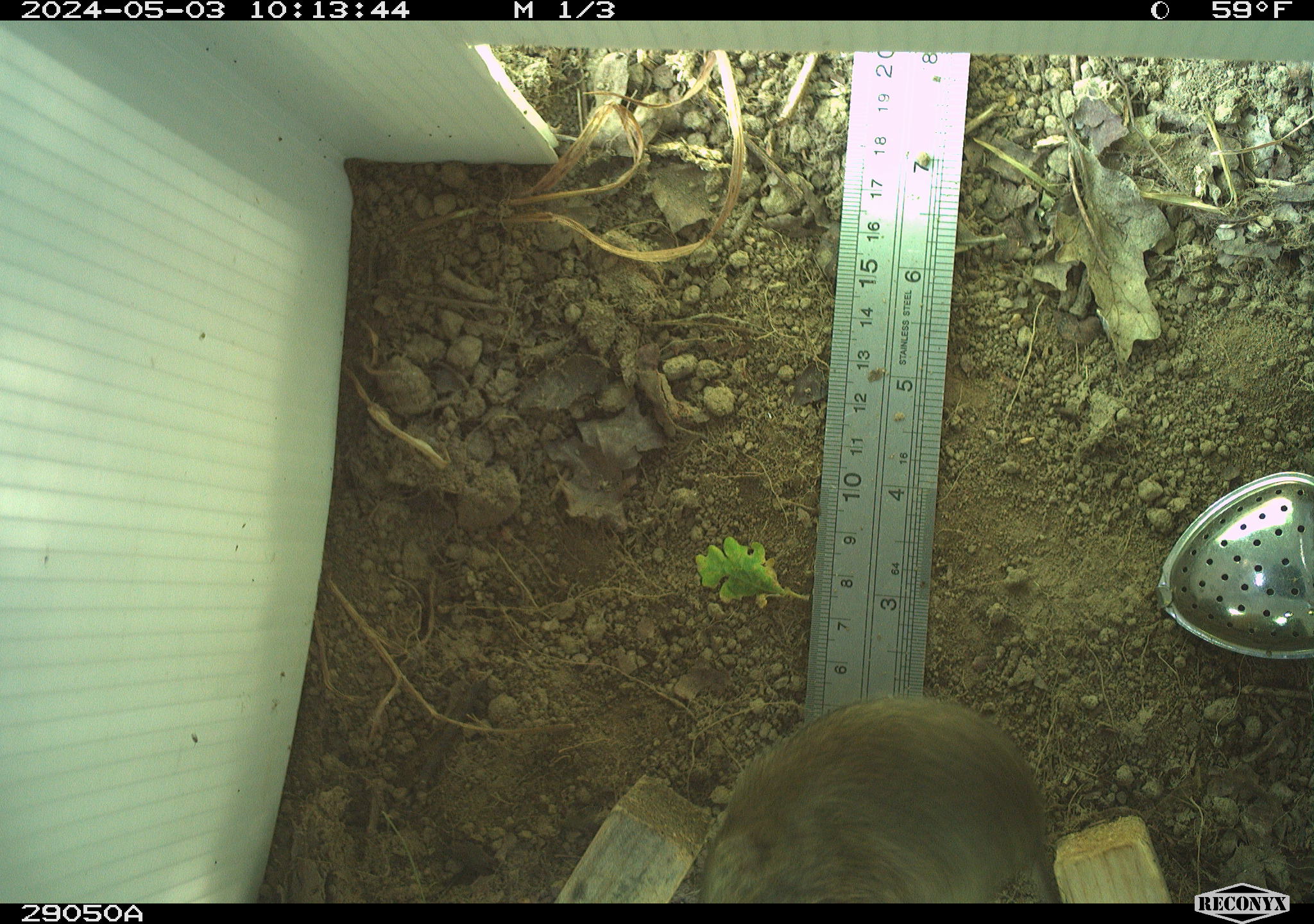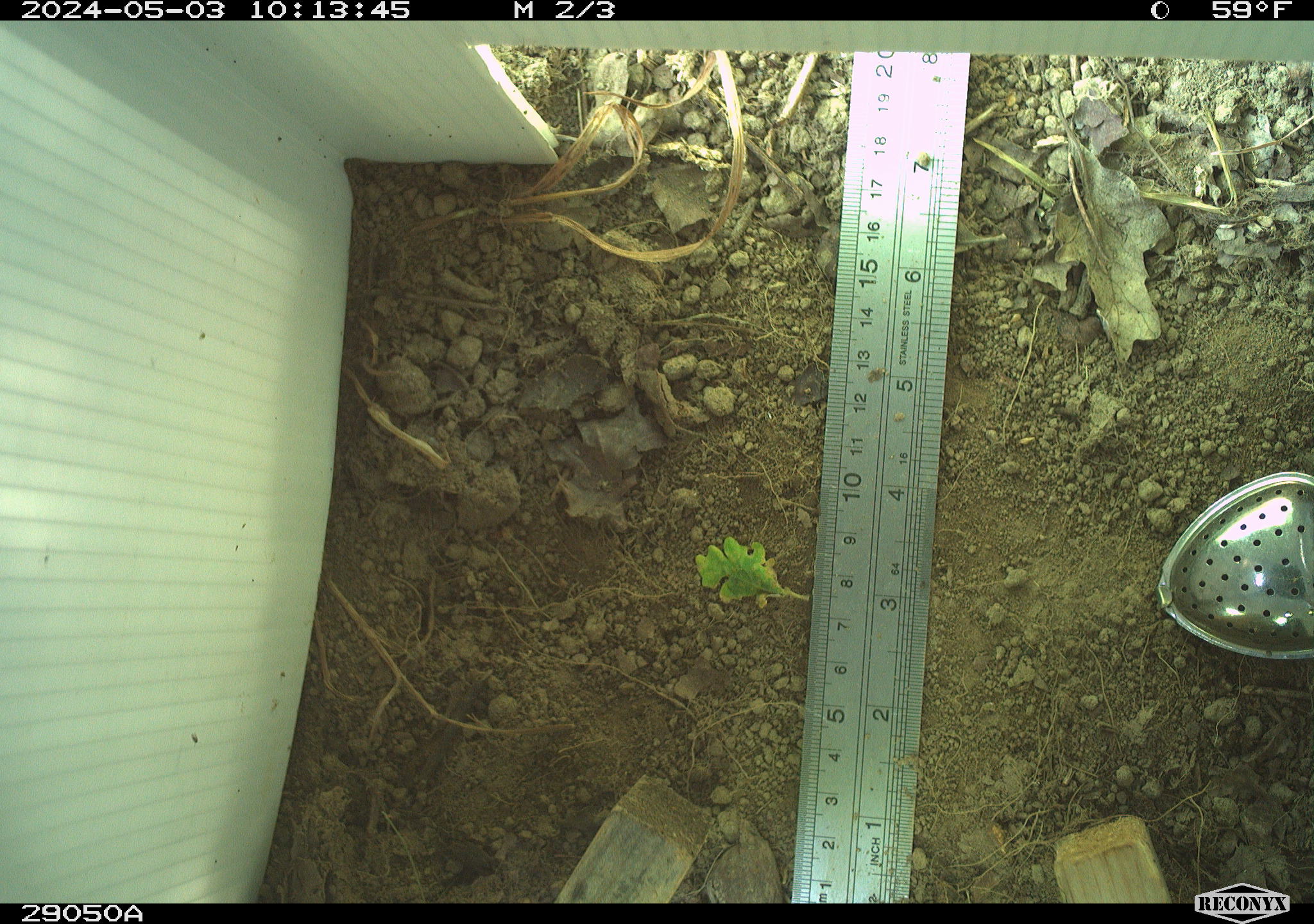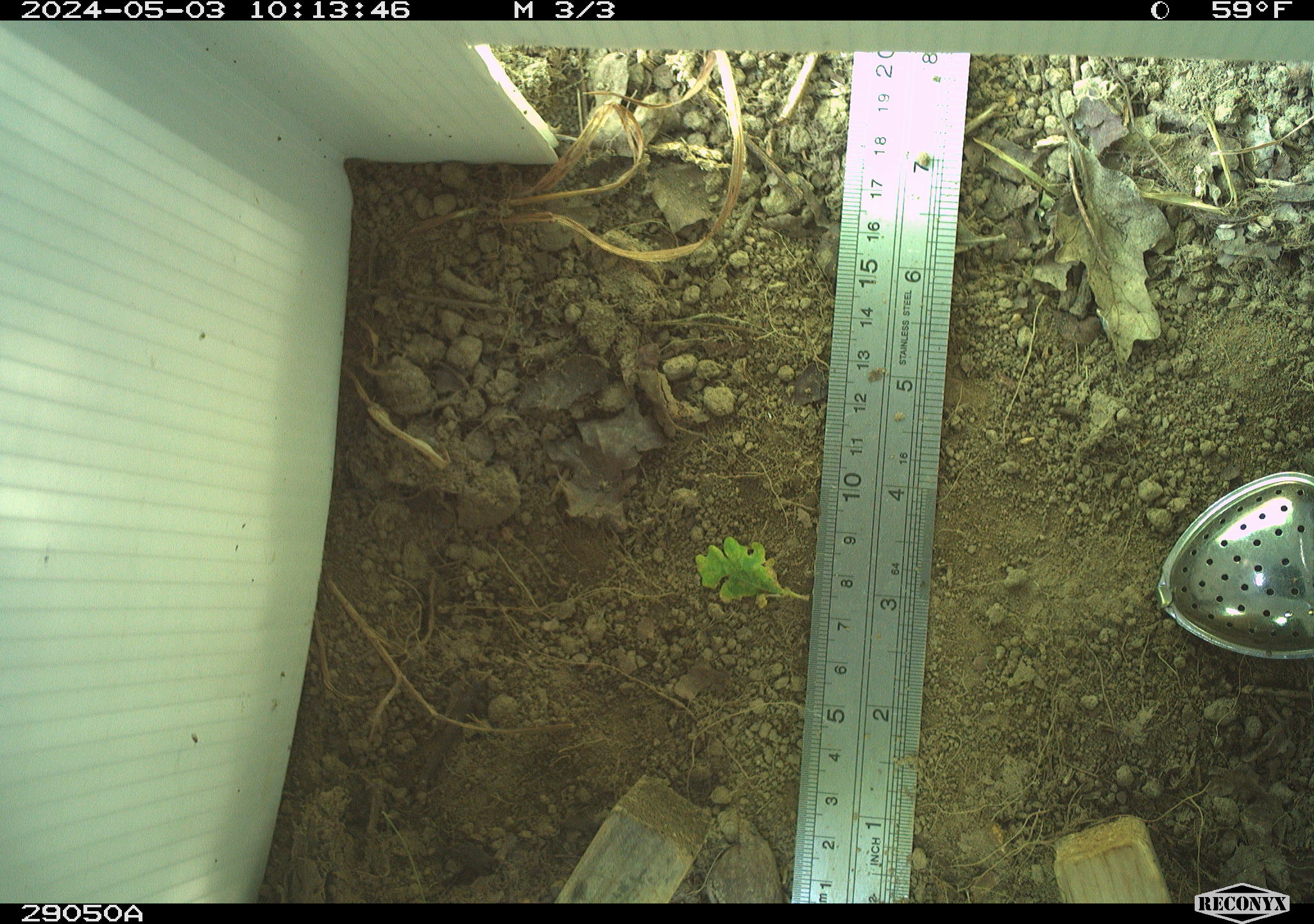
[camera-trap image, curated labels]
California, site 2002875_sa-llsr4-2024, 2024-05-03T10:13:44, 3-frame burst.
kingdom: Animalia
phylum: Chordata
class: Mammalia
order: Rodentia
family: Cricetidae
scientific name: Arvicolinae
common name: voles, lemmings, and muskrats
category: arvicolinae subfamily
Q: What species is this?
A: Arvicolinae subfamily (voles, lemmings, and muskrats) (Arvicolinae).